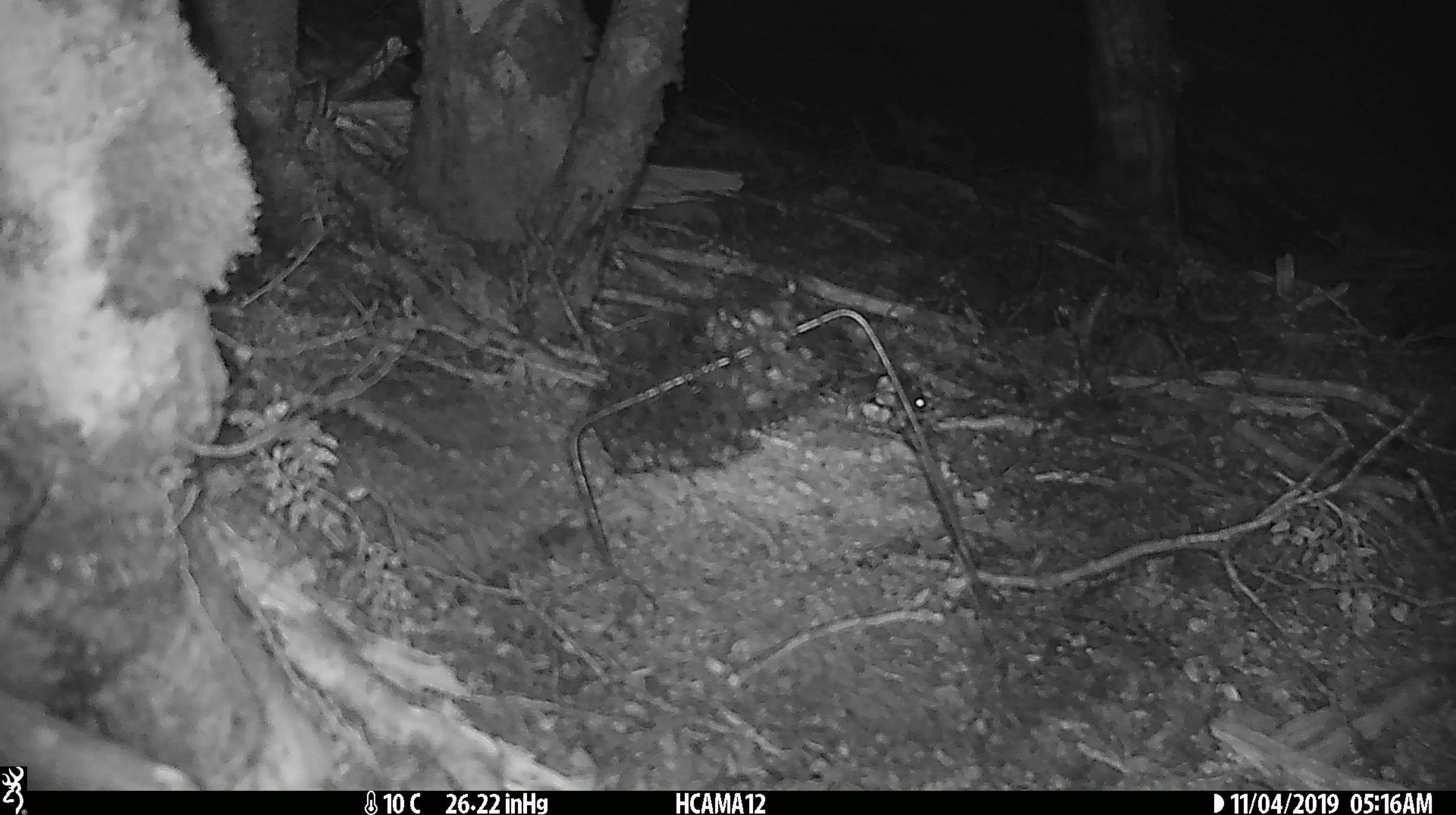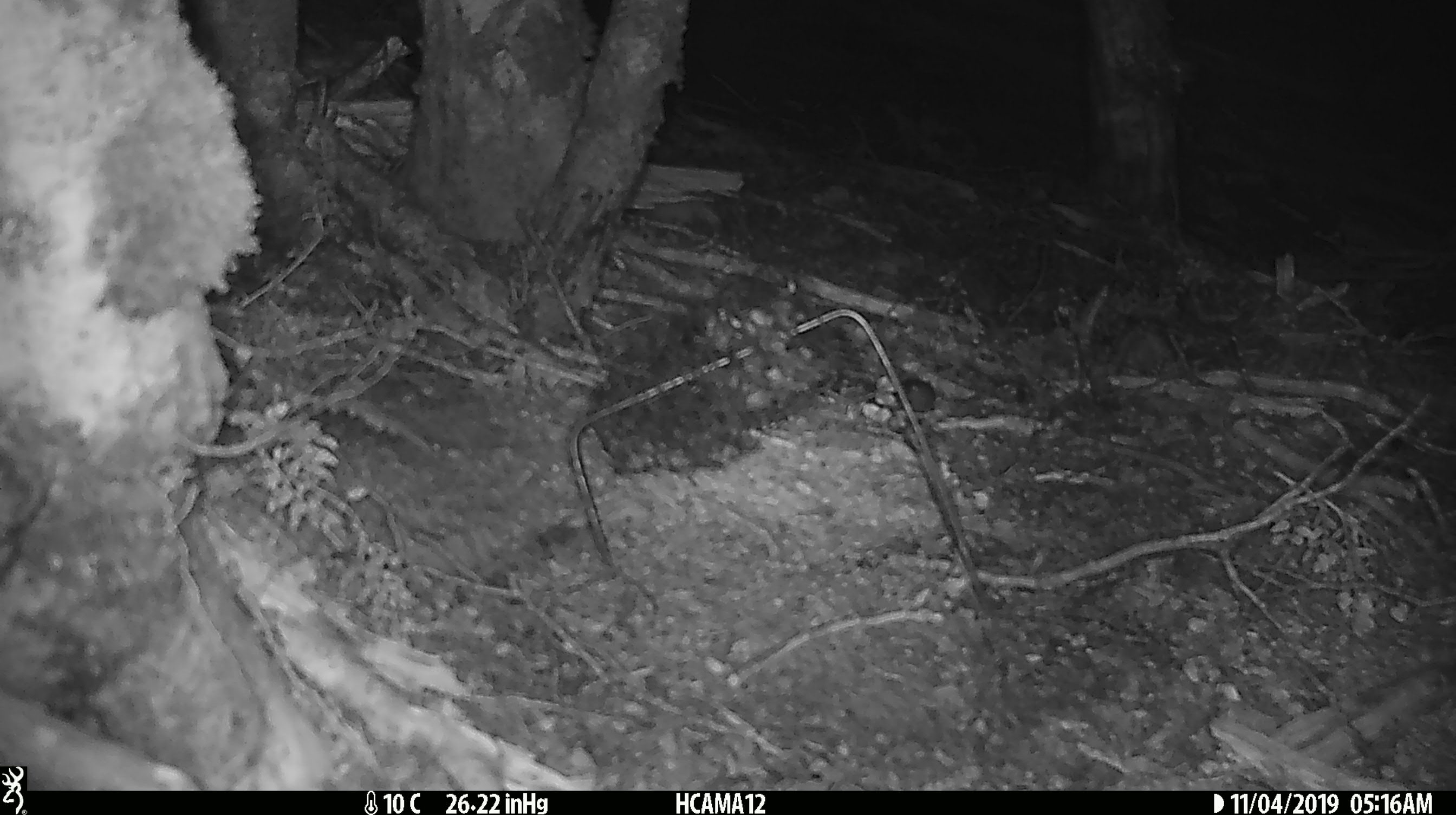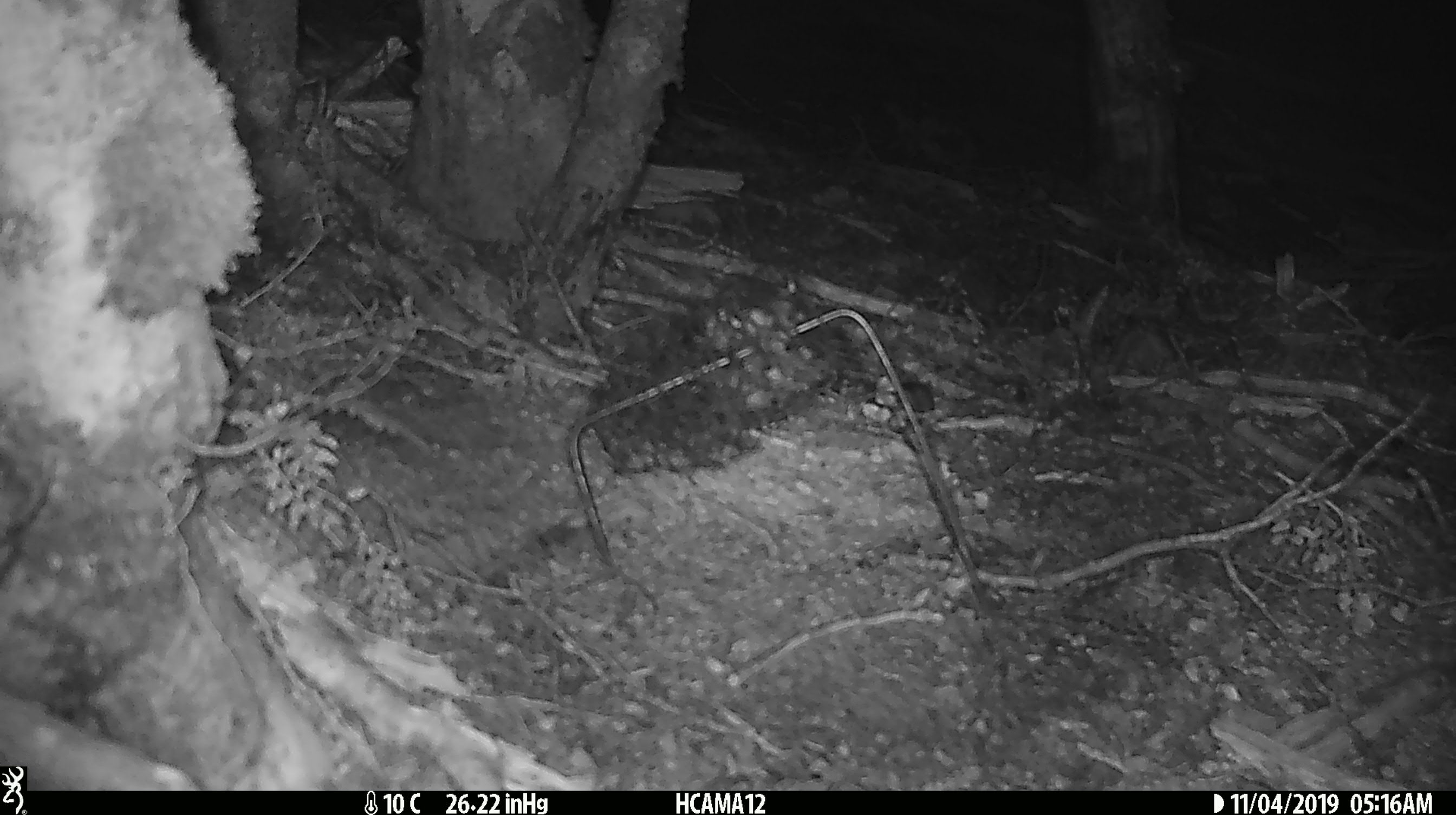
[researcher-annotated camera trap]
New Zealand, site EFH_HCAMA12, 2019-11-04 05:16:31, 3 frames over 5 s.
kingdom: Animalia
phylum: Chordata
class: Mammalia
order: Rodentia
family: Muridae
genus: Mus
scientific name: Mus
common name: mouse